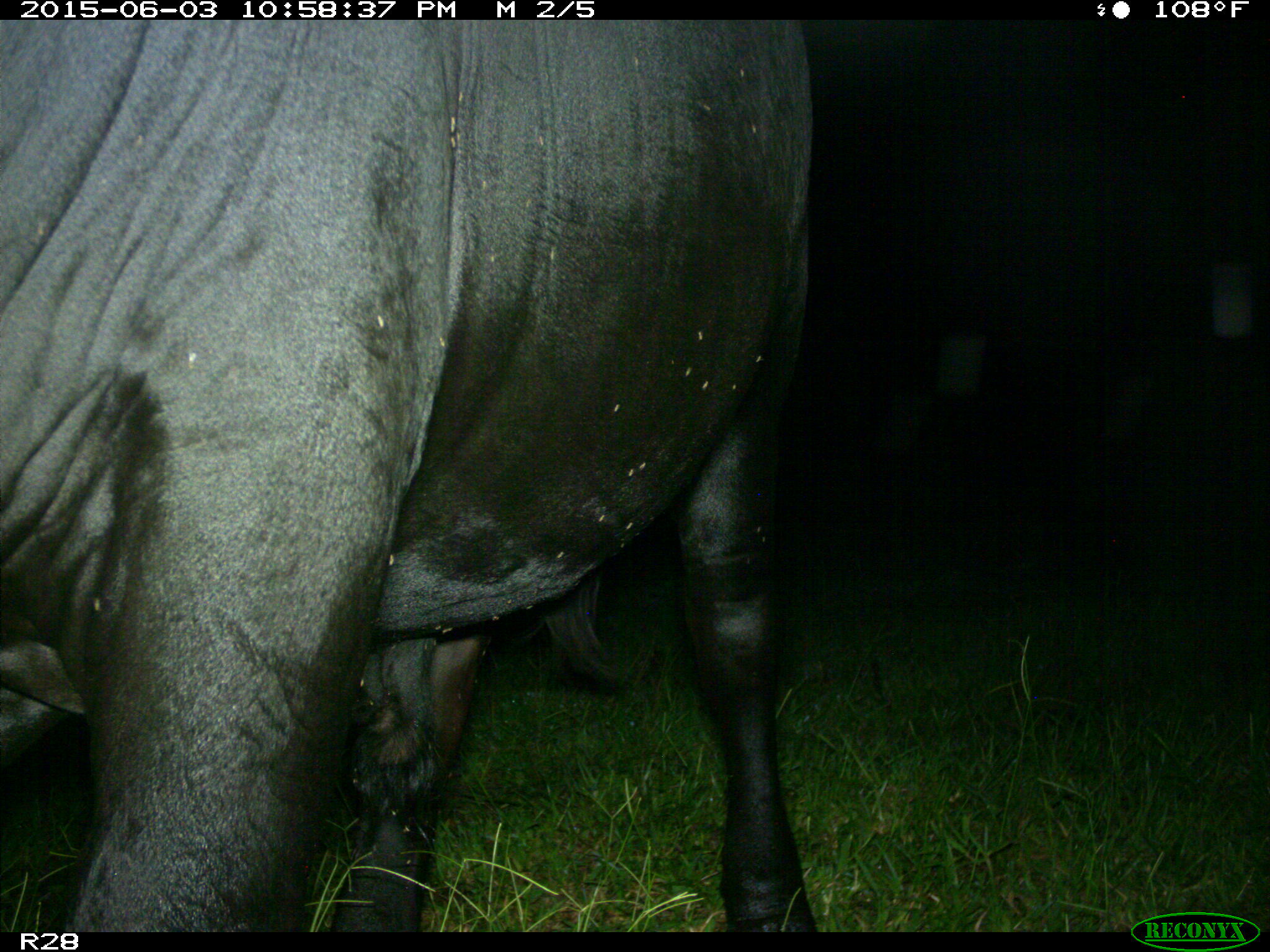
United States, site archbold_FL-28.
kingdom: Animalia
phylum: Chordata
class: Mammalia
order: Artiodactyla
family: Bovidae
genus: Bos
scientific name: Bos taurus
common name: domestic cow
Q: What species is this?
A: Bos taurus (domestic cow).